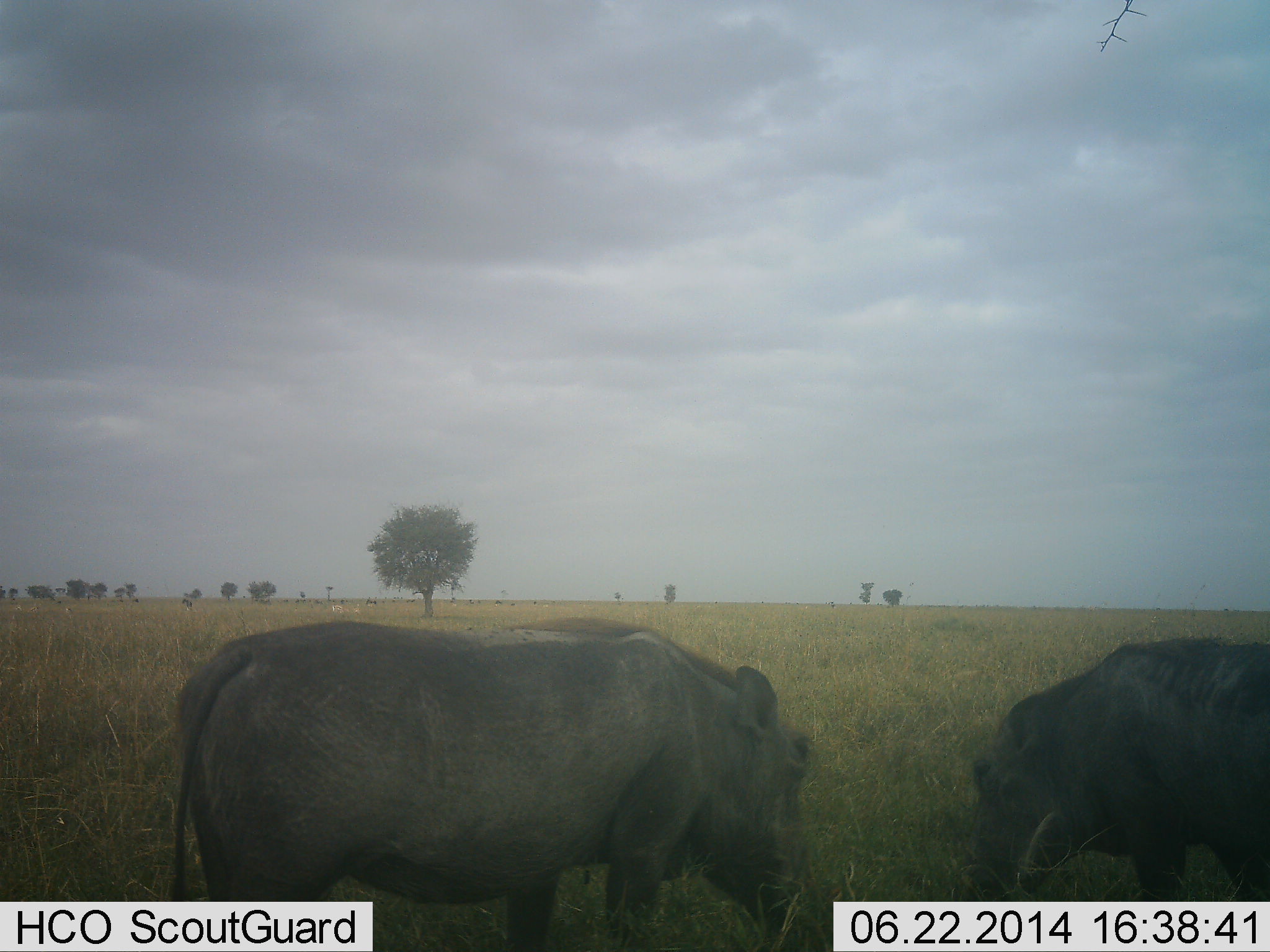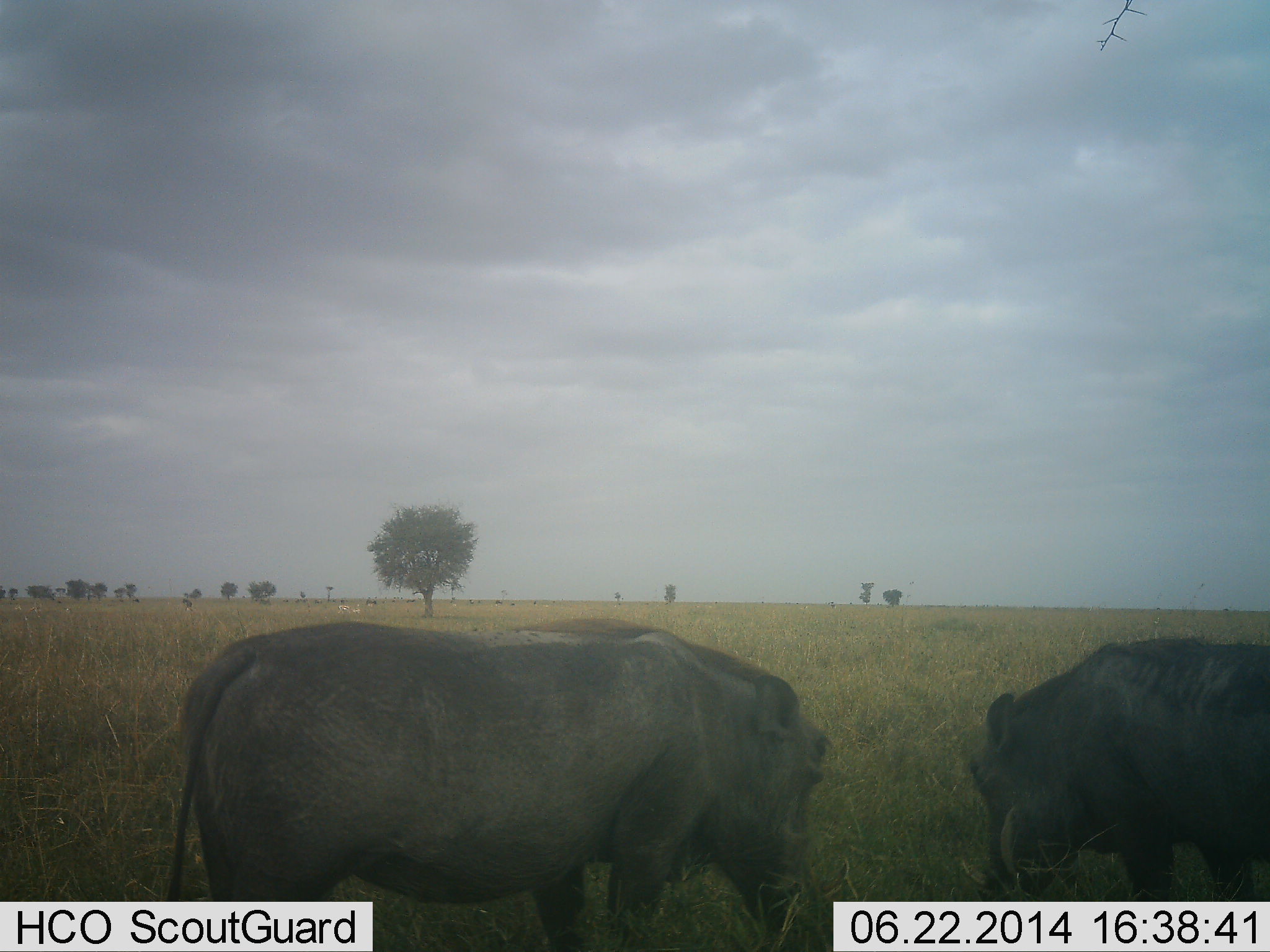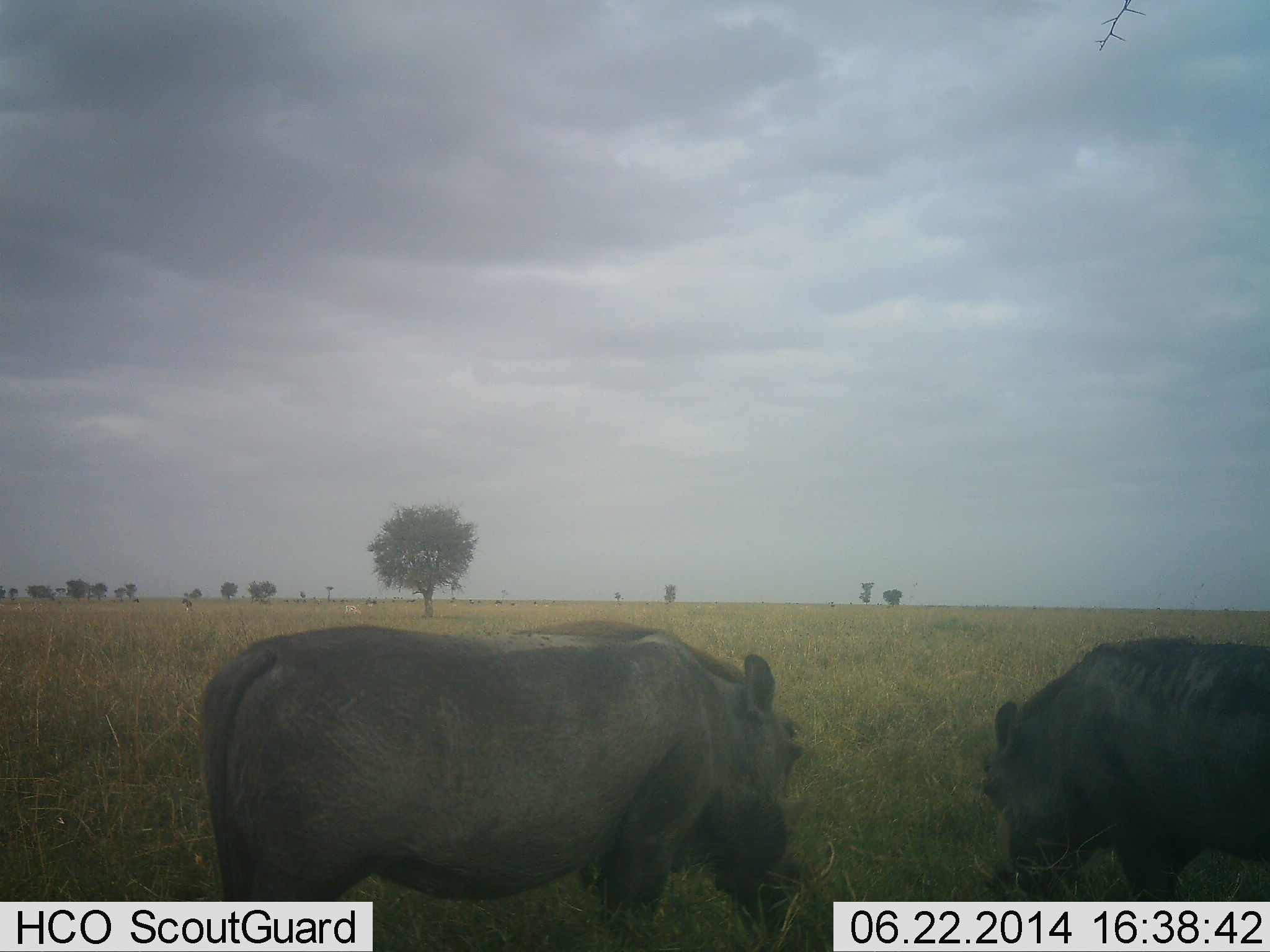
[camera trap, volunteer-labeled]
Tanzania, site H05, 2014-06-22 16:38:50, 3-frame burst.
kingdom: Animalia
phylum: Chordata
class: Mammalia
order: Artiodactyla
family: Suidae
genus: Phacochoerus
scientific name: Phacochoerus africanus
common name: warthog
Warthog (Phacochoerus africanus), count 2. Behavior (volunteer vote fractions): standing 30%, resting 0%, moving 0%, interacting 0%. Young present (vote fraction): 0%. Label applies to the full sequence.